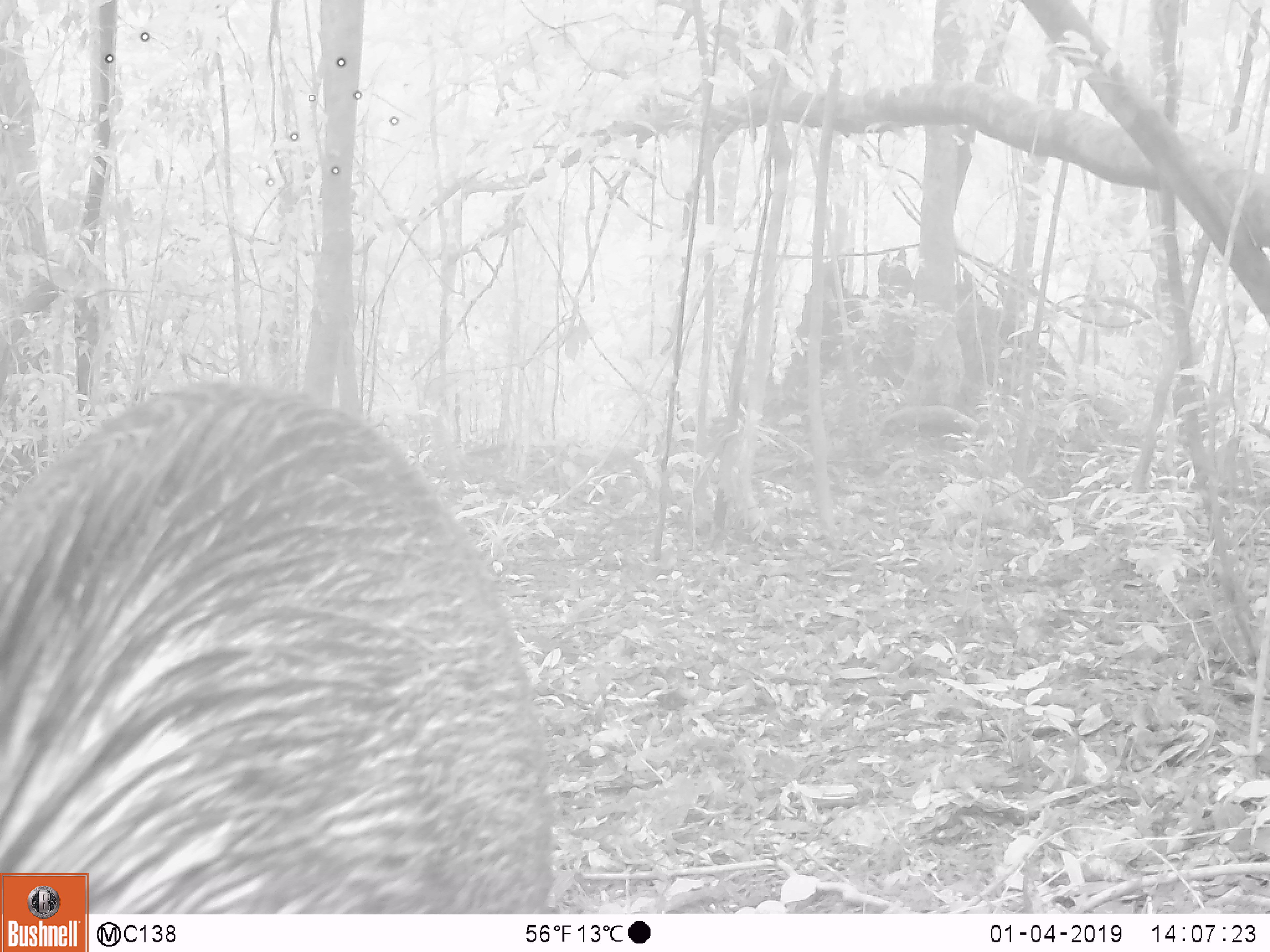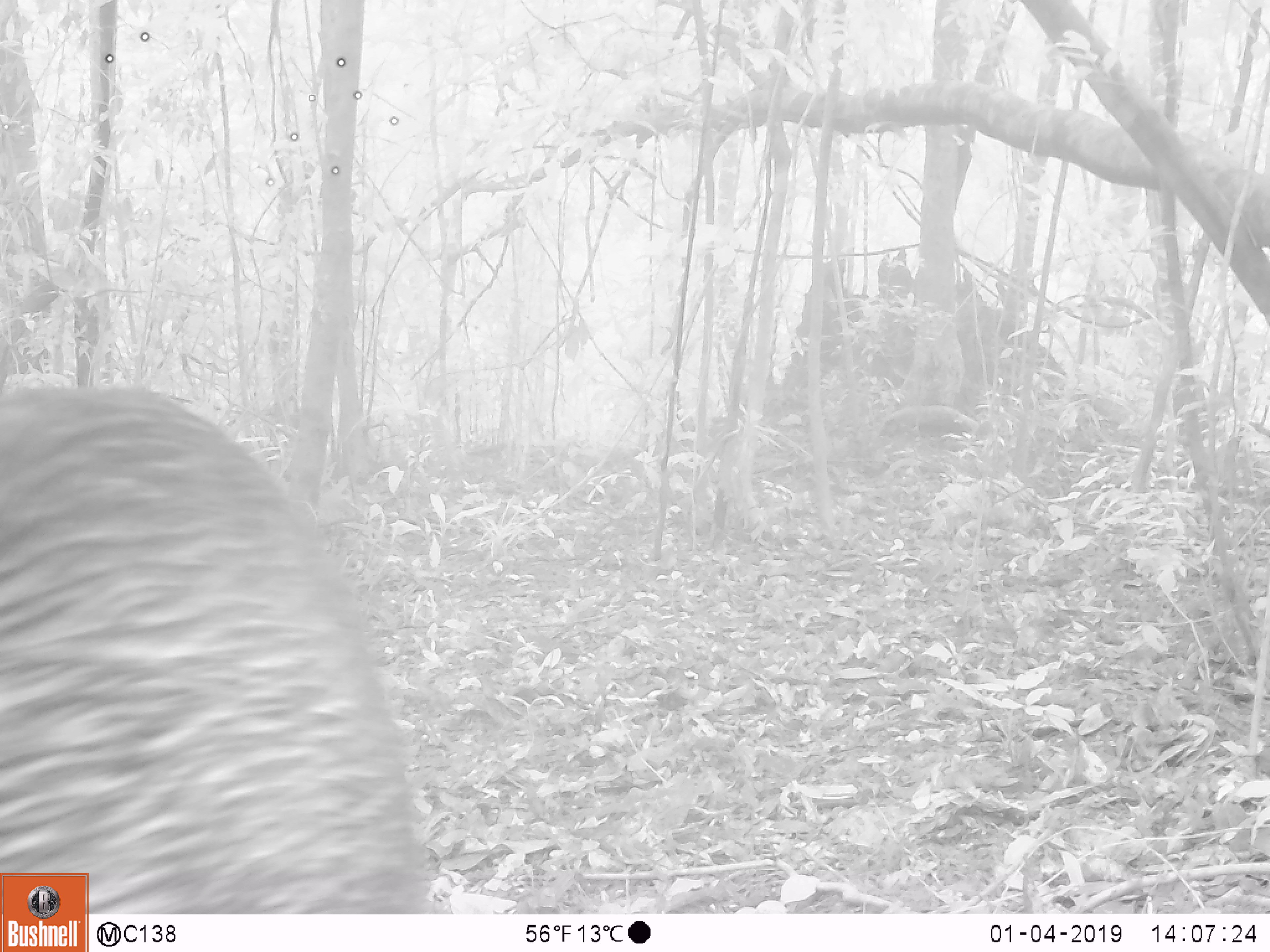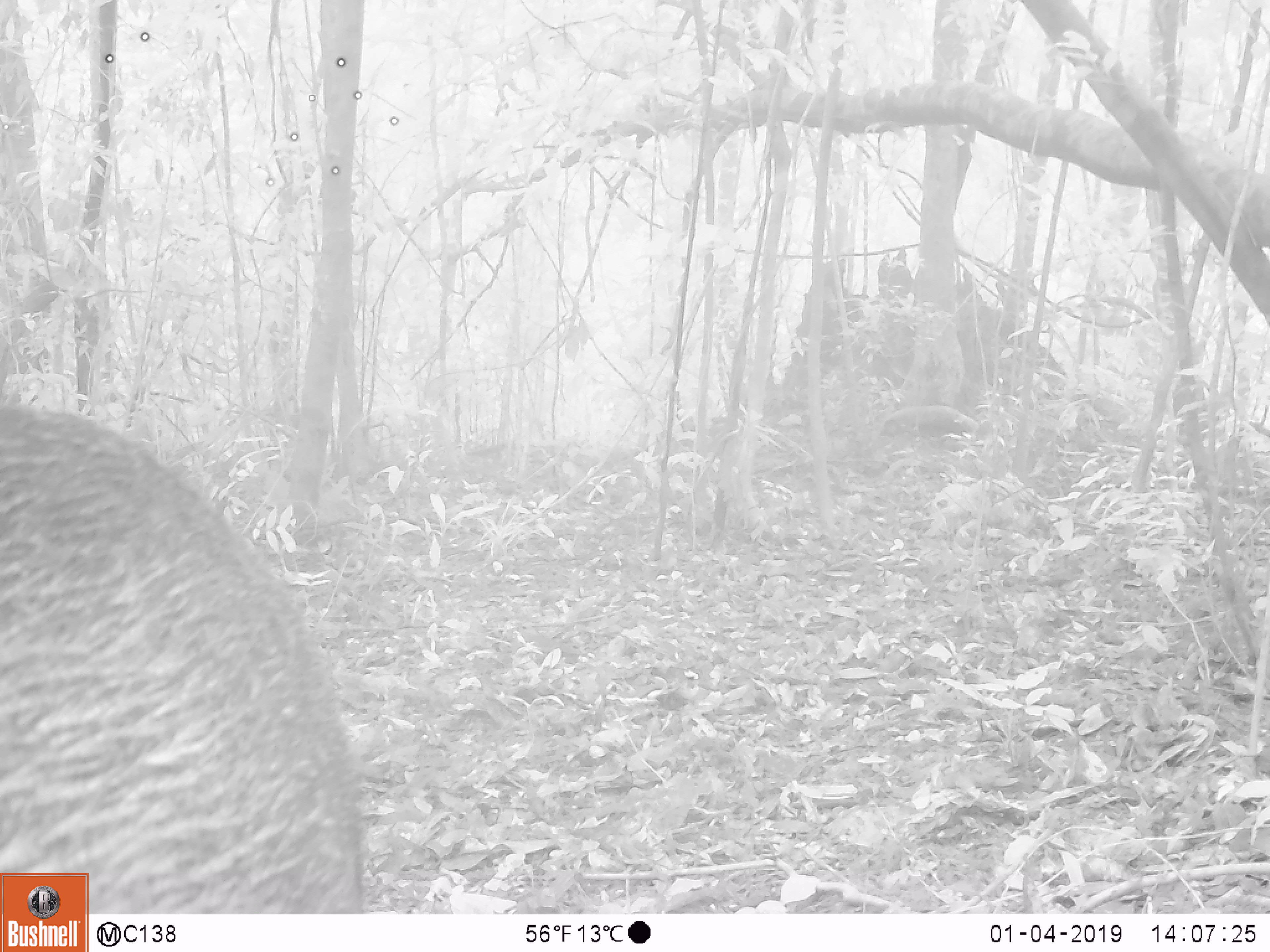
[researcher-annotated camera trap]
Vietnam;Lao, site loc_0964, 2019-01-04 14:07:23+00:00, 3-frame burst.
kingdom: Animalia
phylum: Chordata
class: Mammalia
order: Artiodactyla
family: Suidae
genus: Sus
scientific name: Sus scrofa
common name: eurasian wild pig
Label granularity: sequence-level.